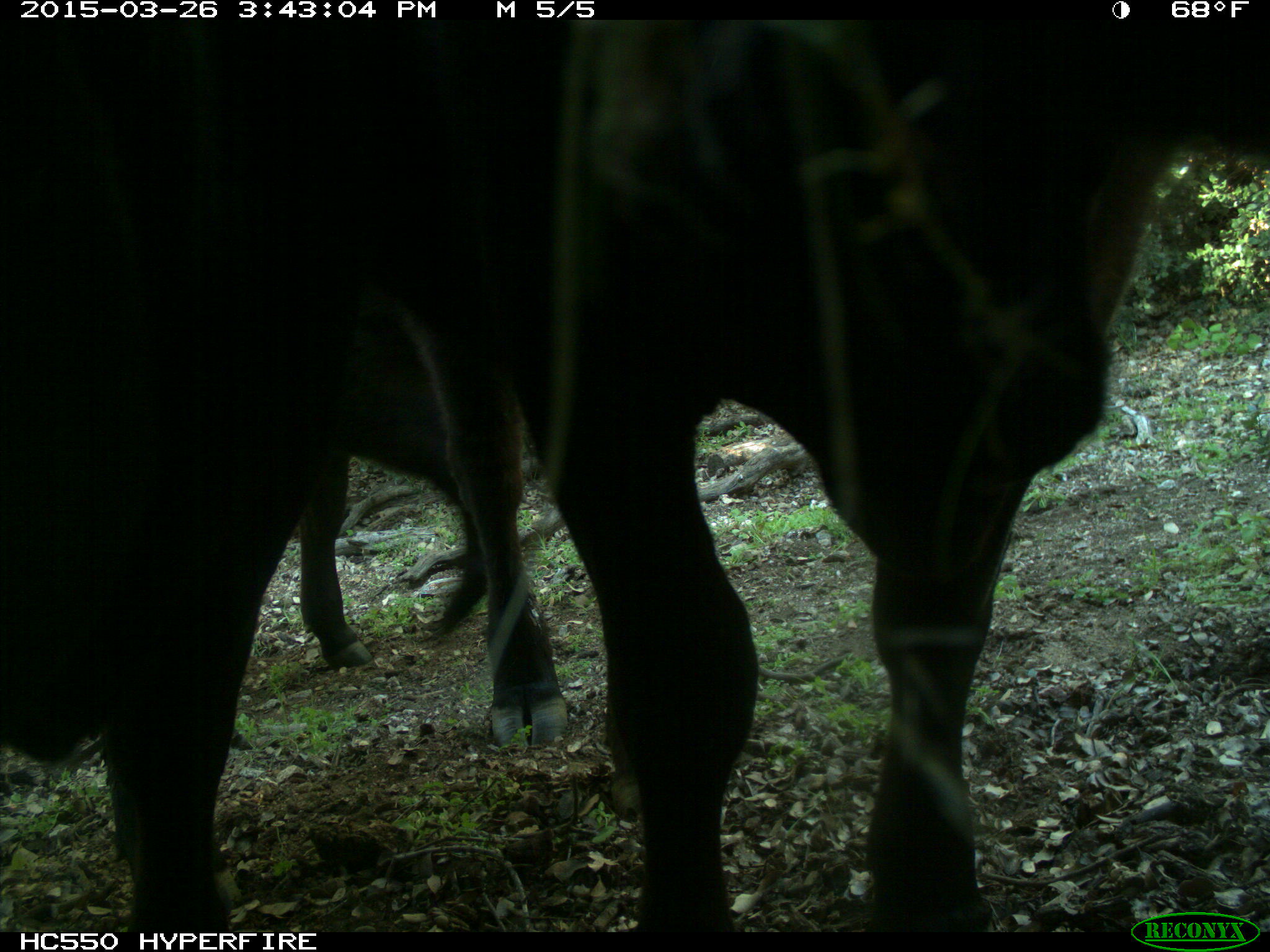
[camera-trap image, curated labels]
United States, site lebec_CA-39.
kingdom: Animalia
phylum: Chordata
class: Mammalia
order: Artiodactyla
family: Bovidae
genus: Bos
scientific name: Bos taurus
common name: domestic cow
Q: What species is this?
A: Bos taurus (domestic cow).